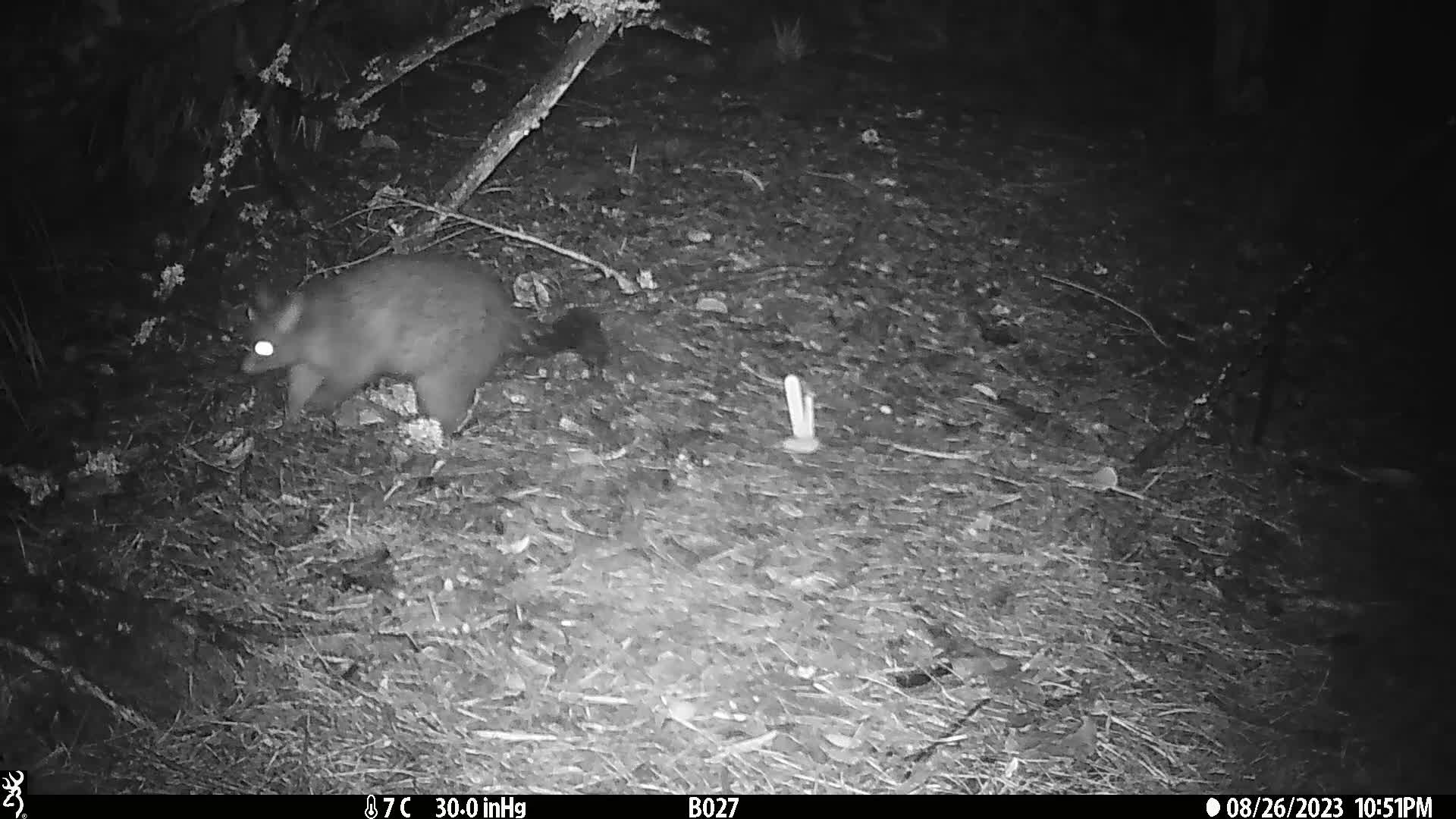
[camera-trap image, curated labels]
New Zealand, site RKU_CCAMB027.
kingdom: Animalia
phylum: Chordata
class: Mammalia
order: Diprotodontia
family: Phalangeridae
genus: Trichosurus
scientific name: Trichosurus vulpecula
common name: common brushtail possum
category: possum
Possum (common brushtail possum) (Trichosurus vulpecula).